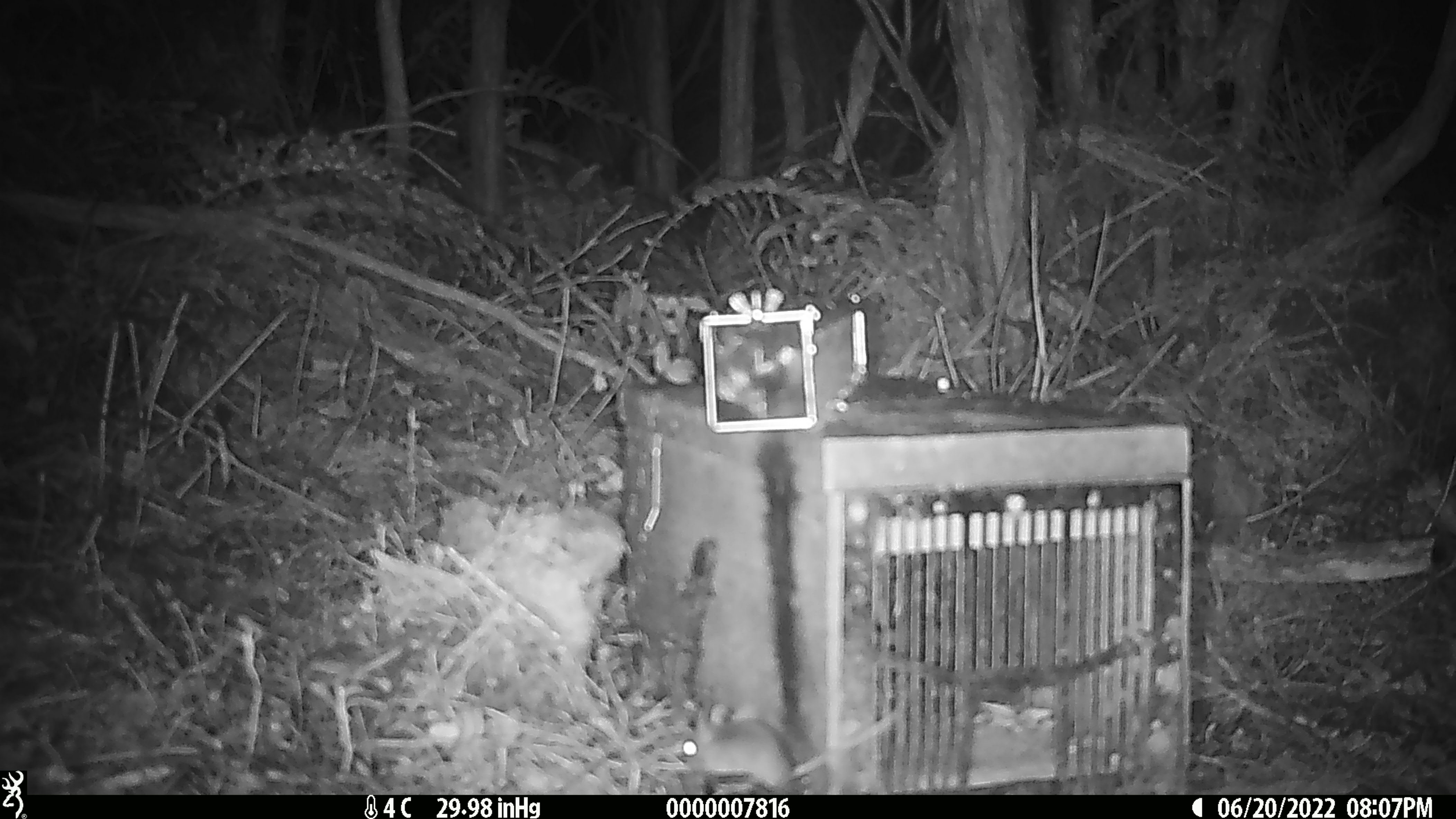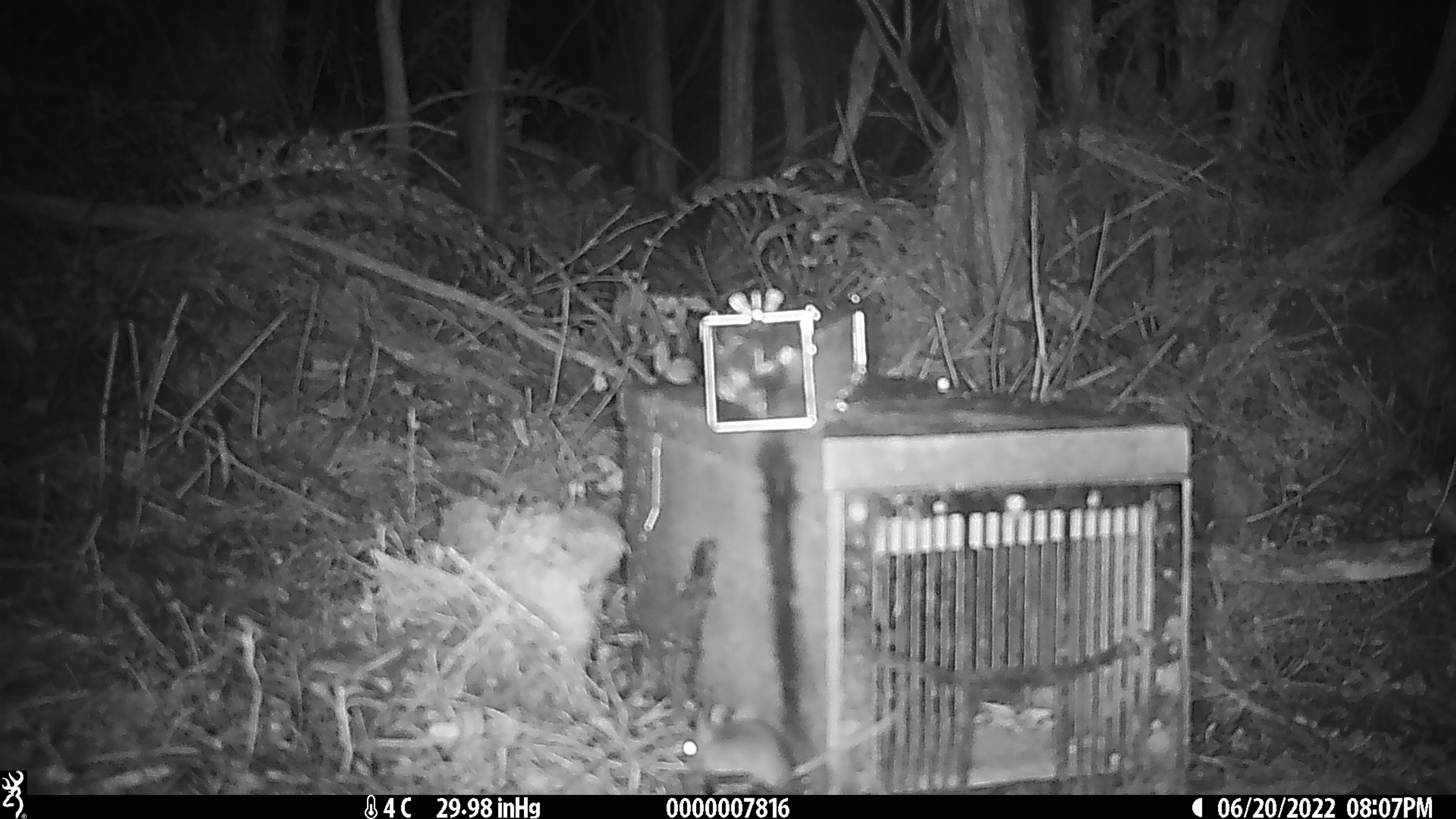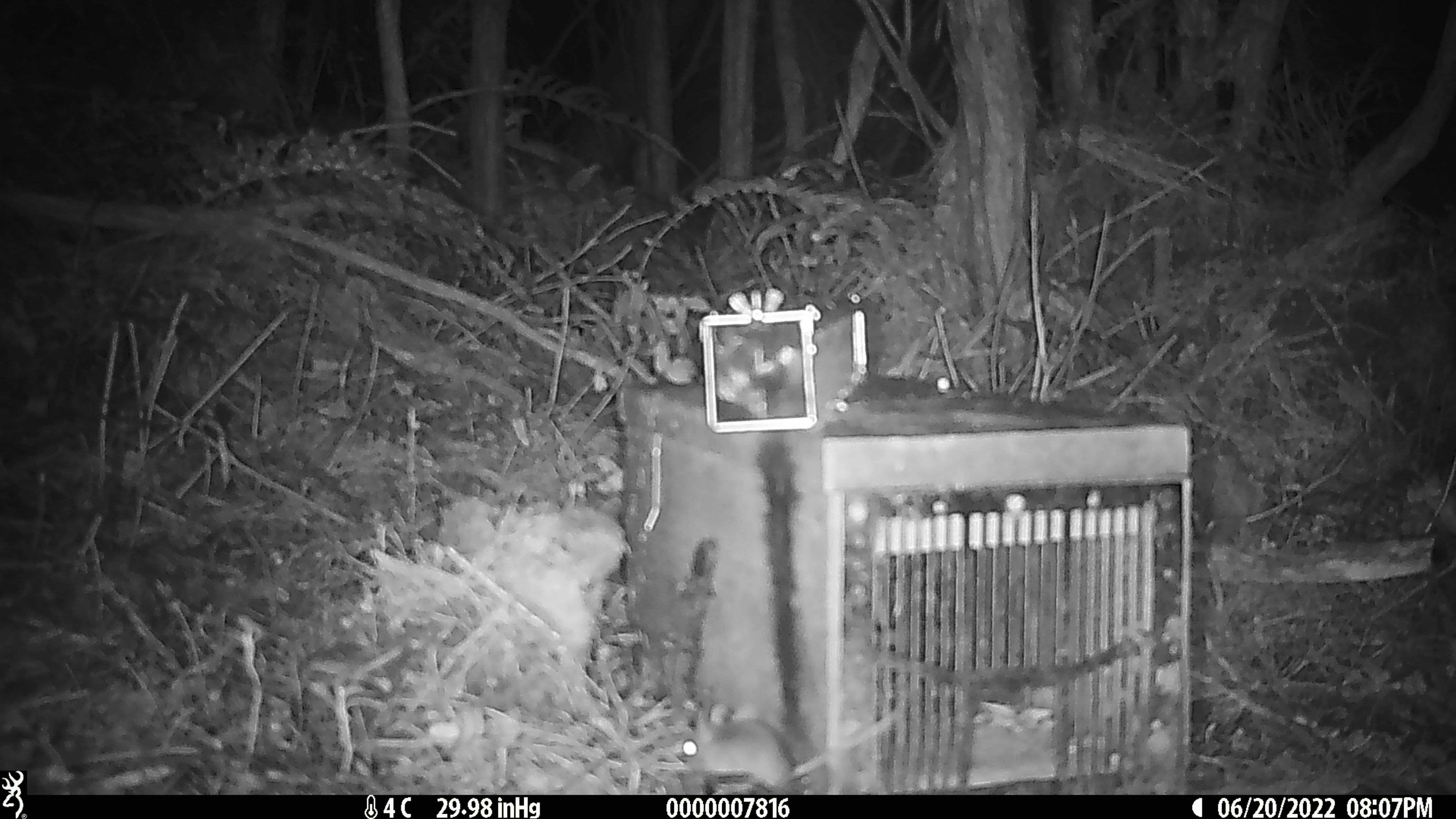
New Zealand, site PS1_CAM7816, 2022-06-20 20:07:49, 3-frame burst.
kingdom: Animalia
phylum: Chordata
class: Mammalia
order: Rodentia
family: Muridae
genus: Mus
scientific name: Mus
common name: mouse